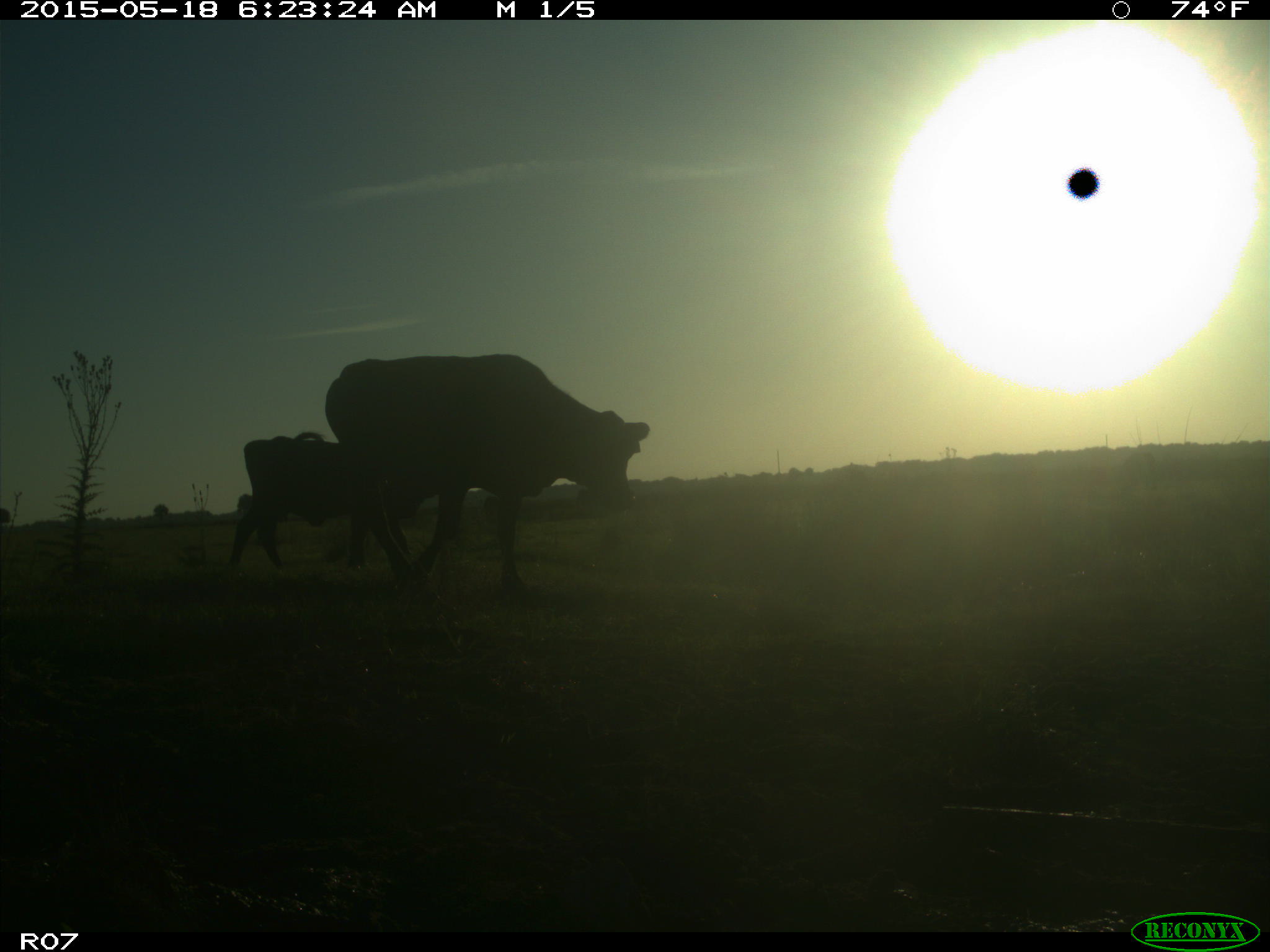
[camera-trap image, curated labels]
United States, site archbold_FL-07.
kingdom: Animalia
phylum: Chordata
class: Mammalia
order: Artiodactyla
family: Bovidae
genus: Bos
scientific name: Bos taurus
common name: domestic cow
Bos taurus (domestic cow).